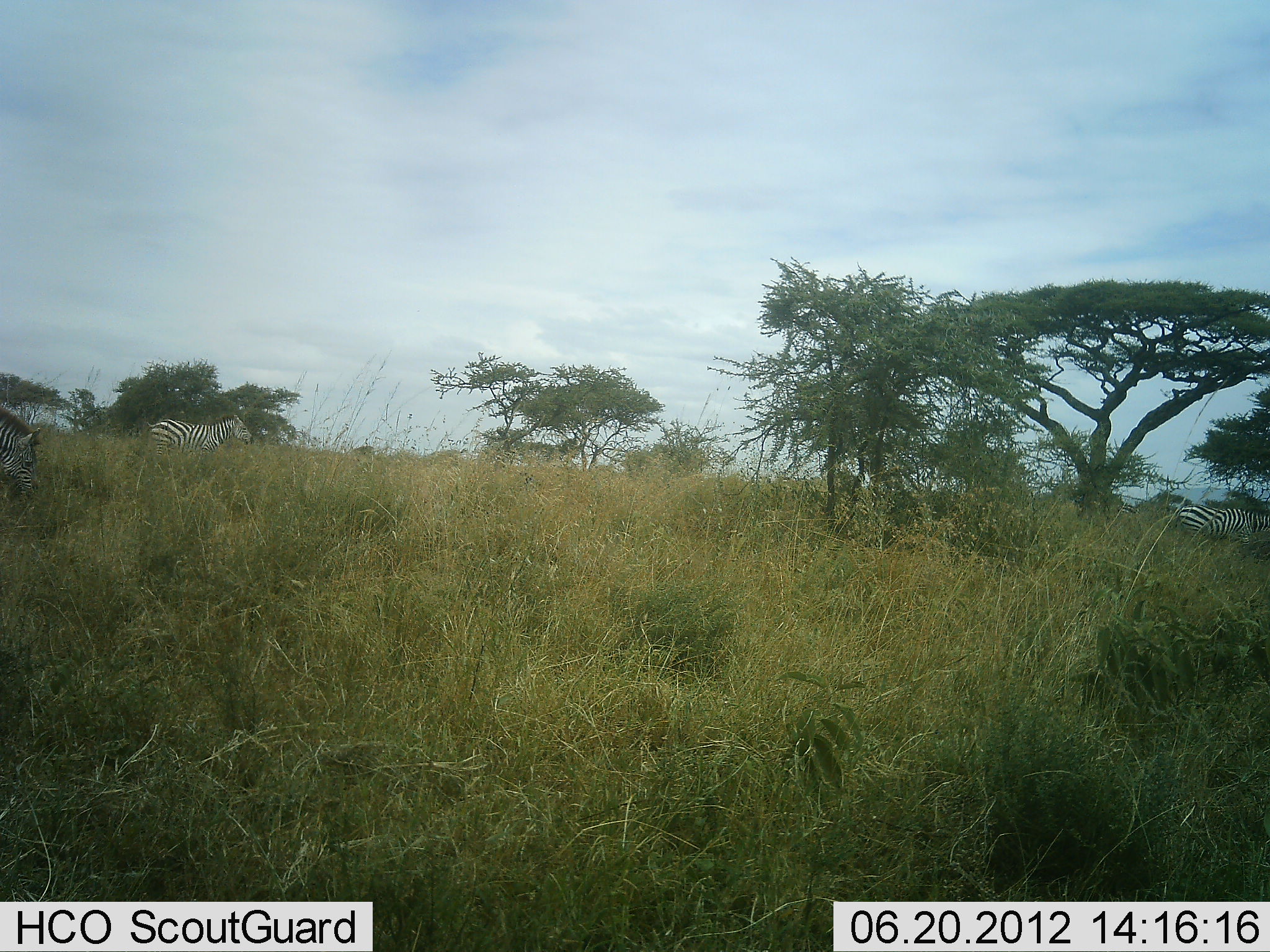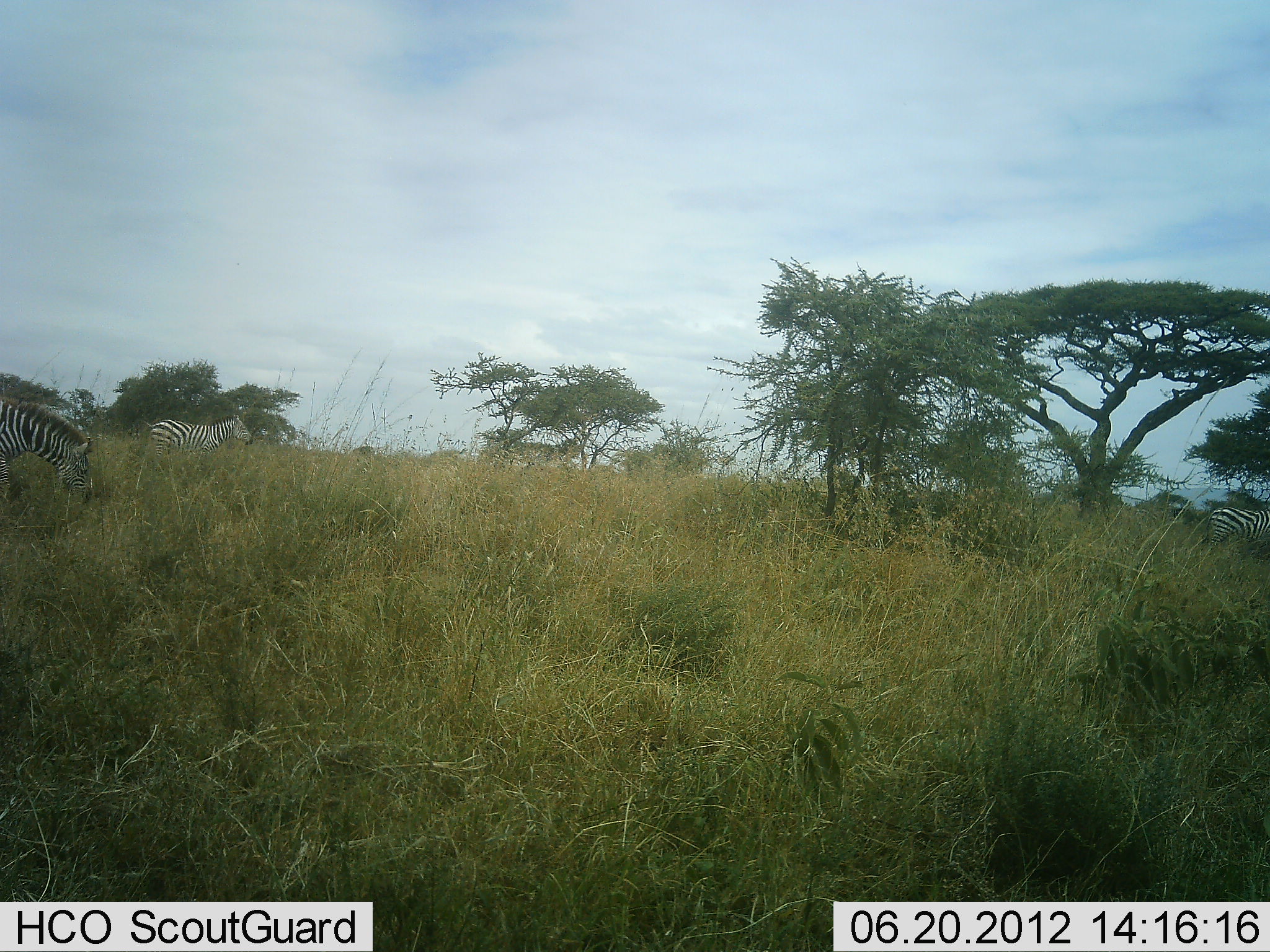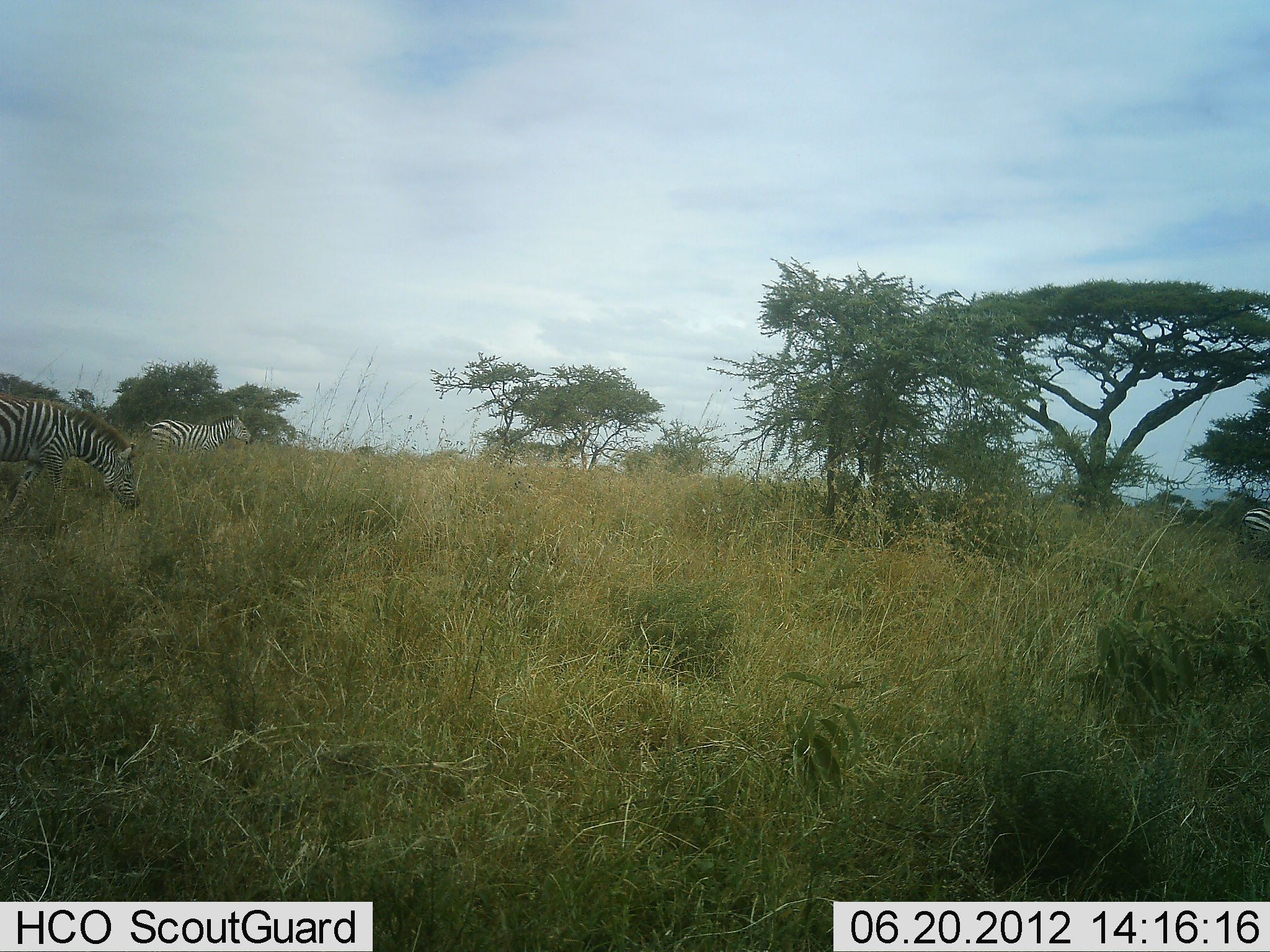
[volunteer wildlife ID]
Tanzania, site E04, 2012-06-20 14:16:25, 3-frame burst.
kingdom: Animalia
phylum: Chordata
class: Mammalia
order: Perissodactyla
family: Equidae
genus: Equus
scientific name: Equus quagga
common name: plains zebra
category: zebra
Zebra (plains zebra) (Equus quagga), count 3. Behavior (volunteer vote fractions): standing 100%, resting 0%, moving 100%, interacting 0%. Young present (vote fraction): 0%. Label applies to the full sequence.